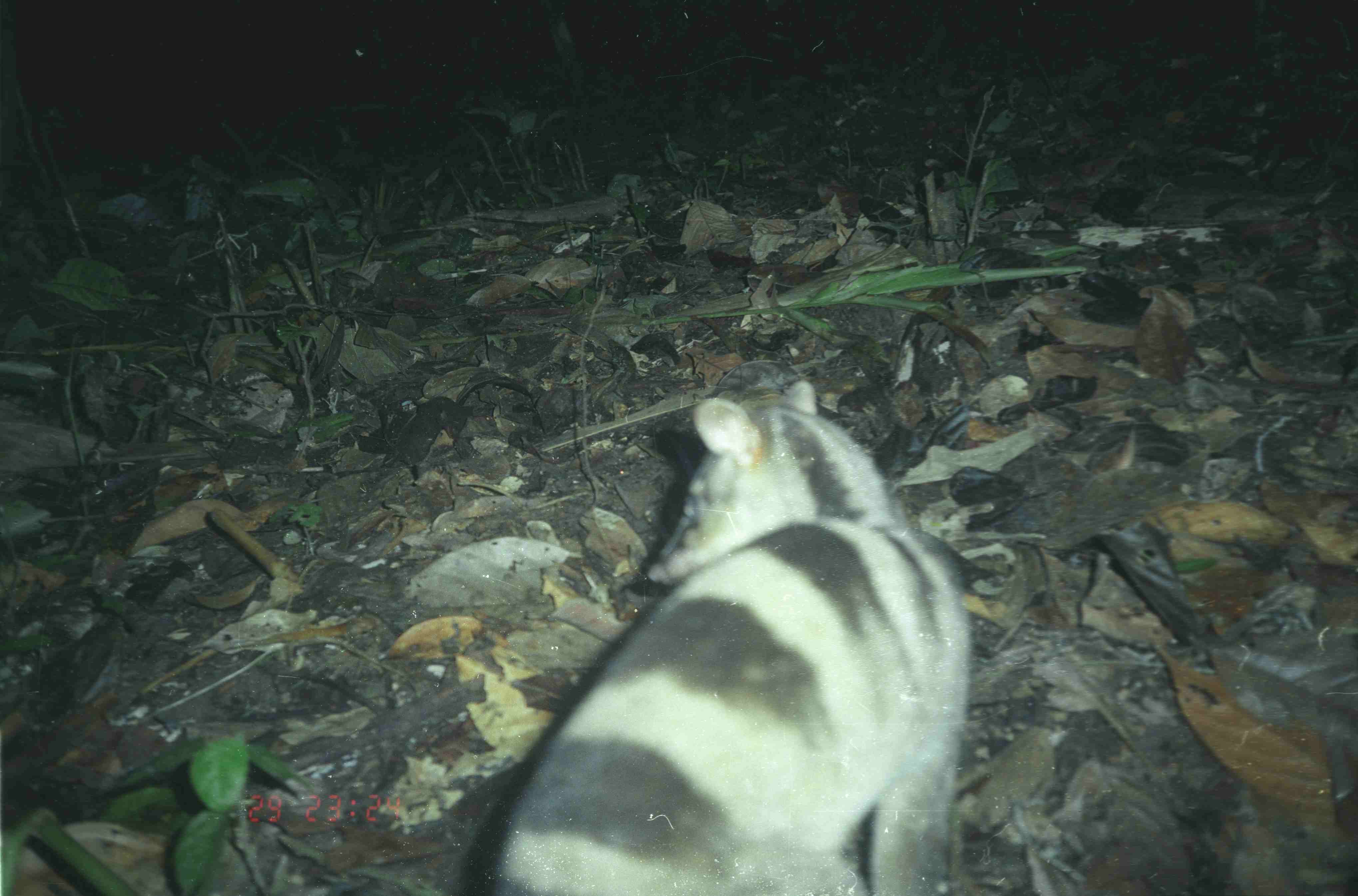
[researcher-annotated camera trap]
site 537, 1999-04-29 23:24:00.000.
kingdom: Animalia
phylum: Chordata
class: Mammalia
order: Carnivora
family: Viverridae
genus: Hemigalus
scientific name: Hemigalus derbyanus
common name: banded civet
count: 1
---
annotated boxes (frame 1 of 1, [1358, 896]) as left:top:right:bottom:
hemigalus derbyanus: 490:379:969:895